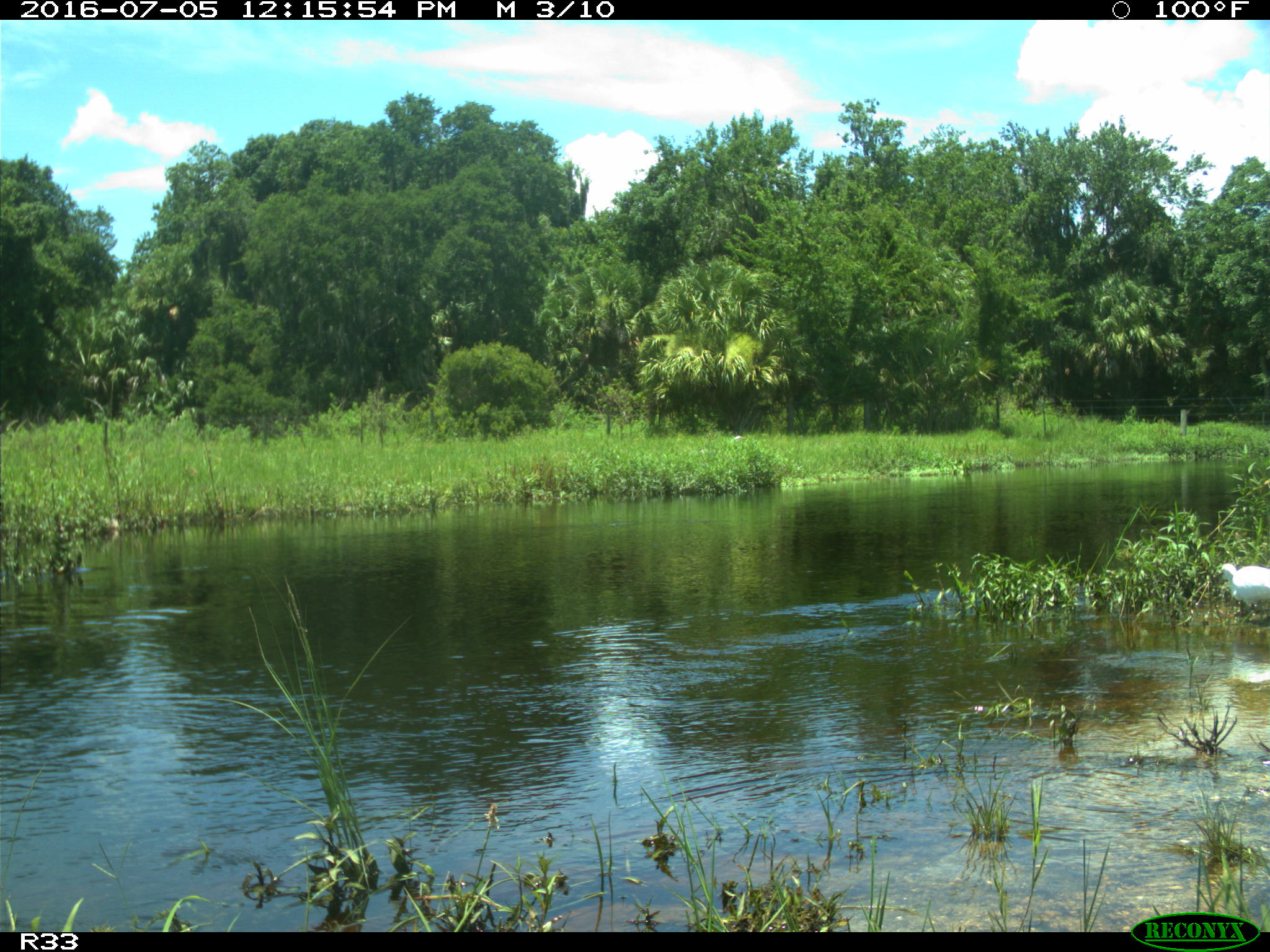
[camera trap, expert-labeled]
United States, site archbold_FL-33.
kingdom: Animalia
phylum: Chordata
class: Aves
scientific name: Aves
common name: birds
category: unidentified bird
Unidentified bird (birds) (Aves).